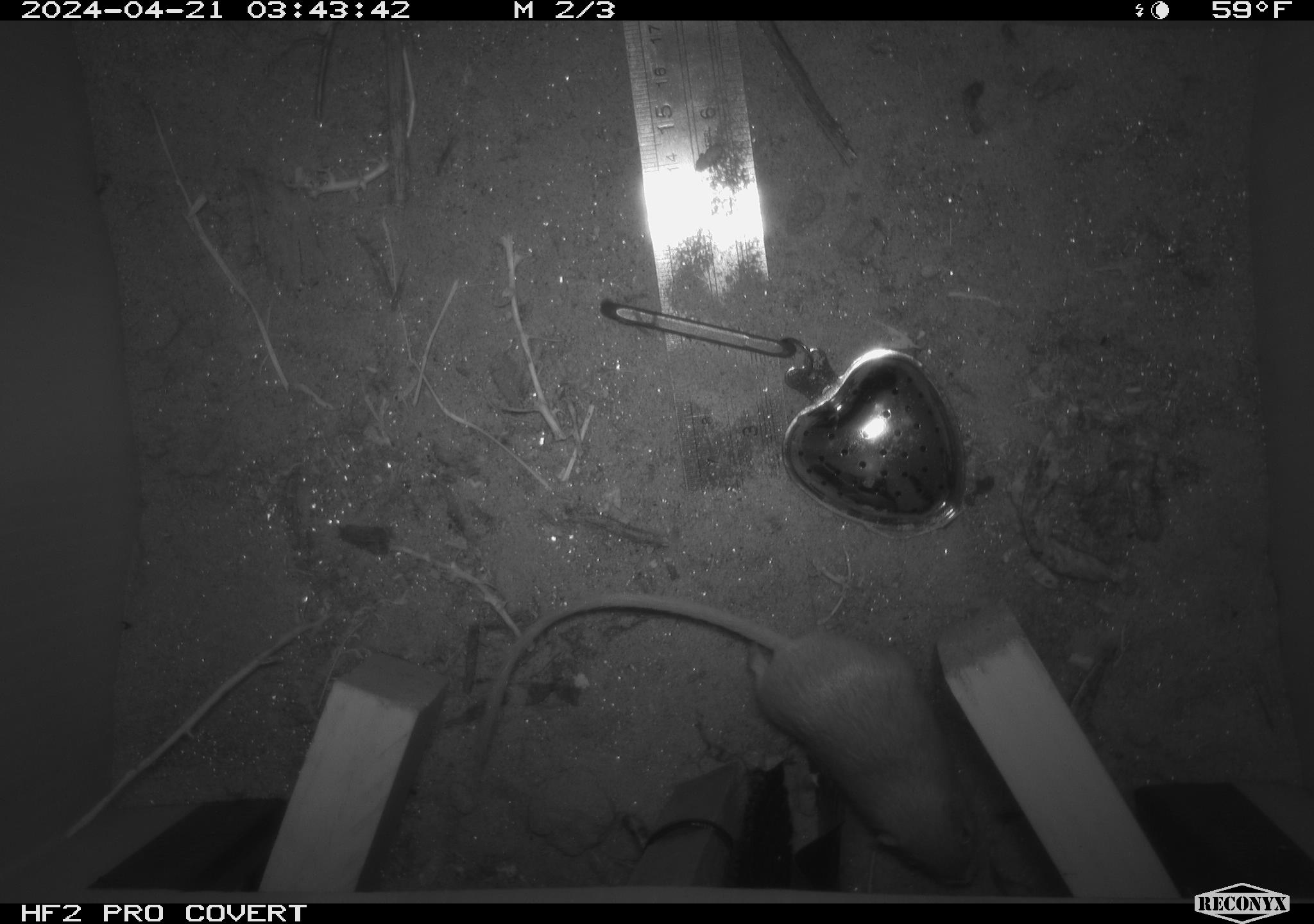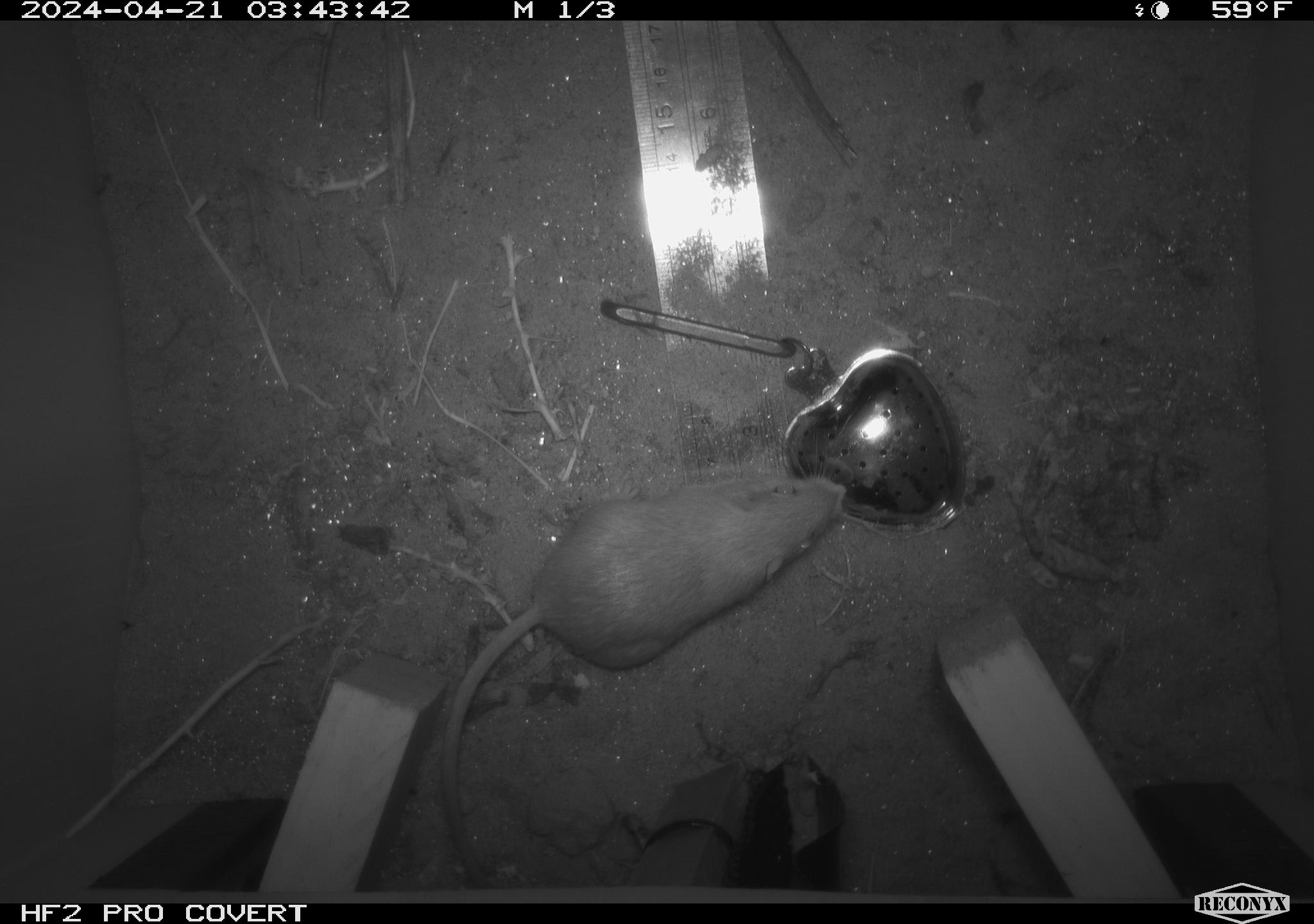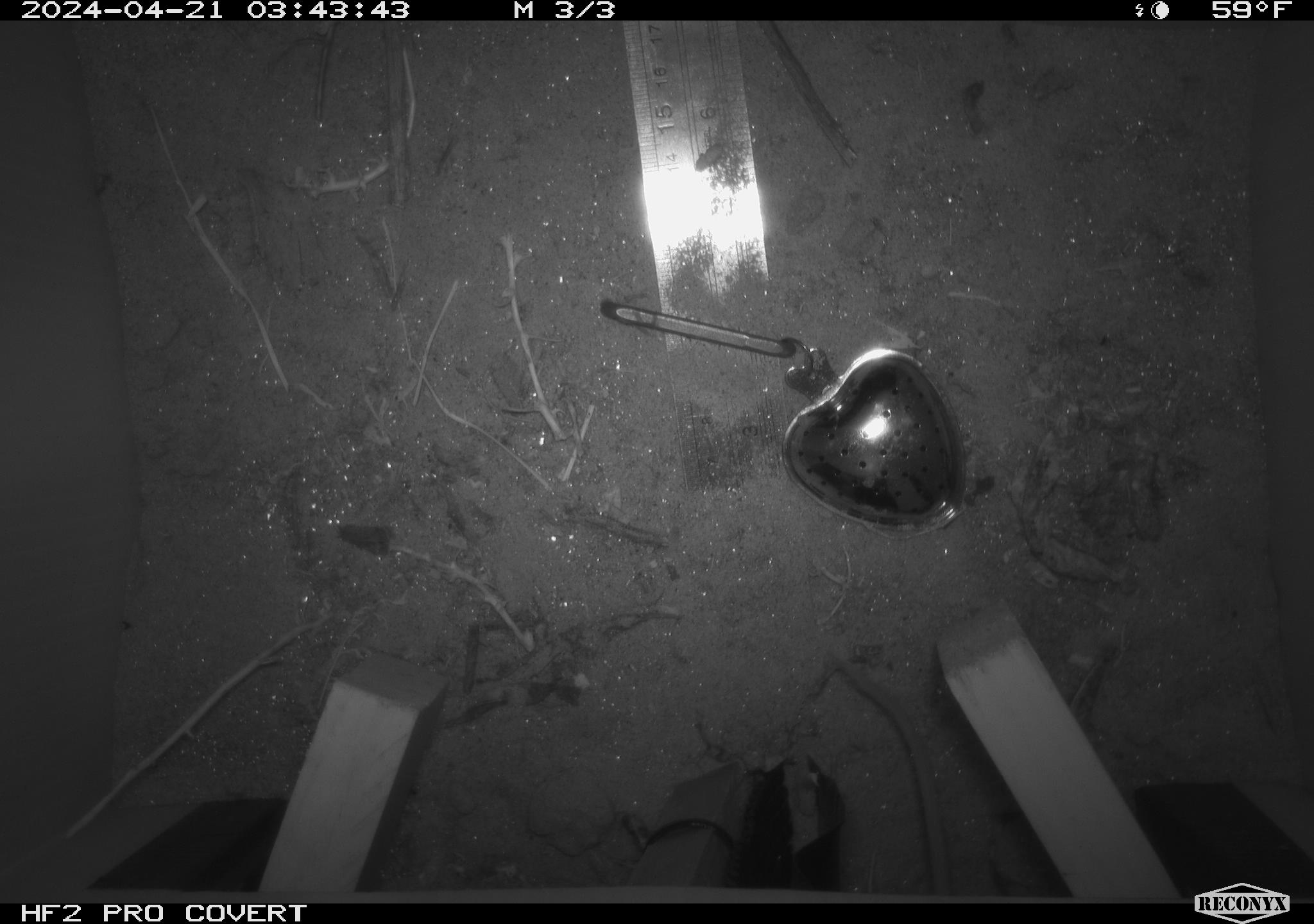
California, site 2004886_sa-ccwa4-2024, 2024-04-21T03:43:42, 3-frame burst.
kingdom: Animalia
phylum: Chordata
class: Mammalia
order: Rodentia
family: Heteromyidae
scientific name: Heteromyidae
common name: kangaroo rats and pocket mice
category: heteromyidae family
Heteromyidae family (kangaroo rats and pocket mice) (Heteromyidae).